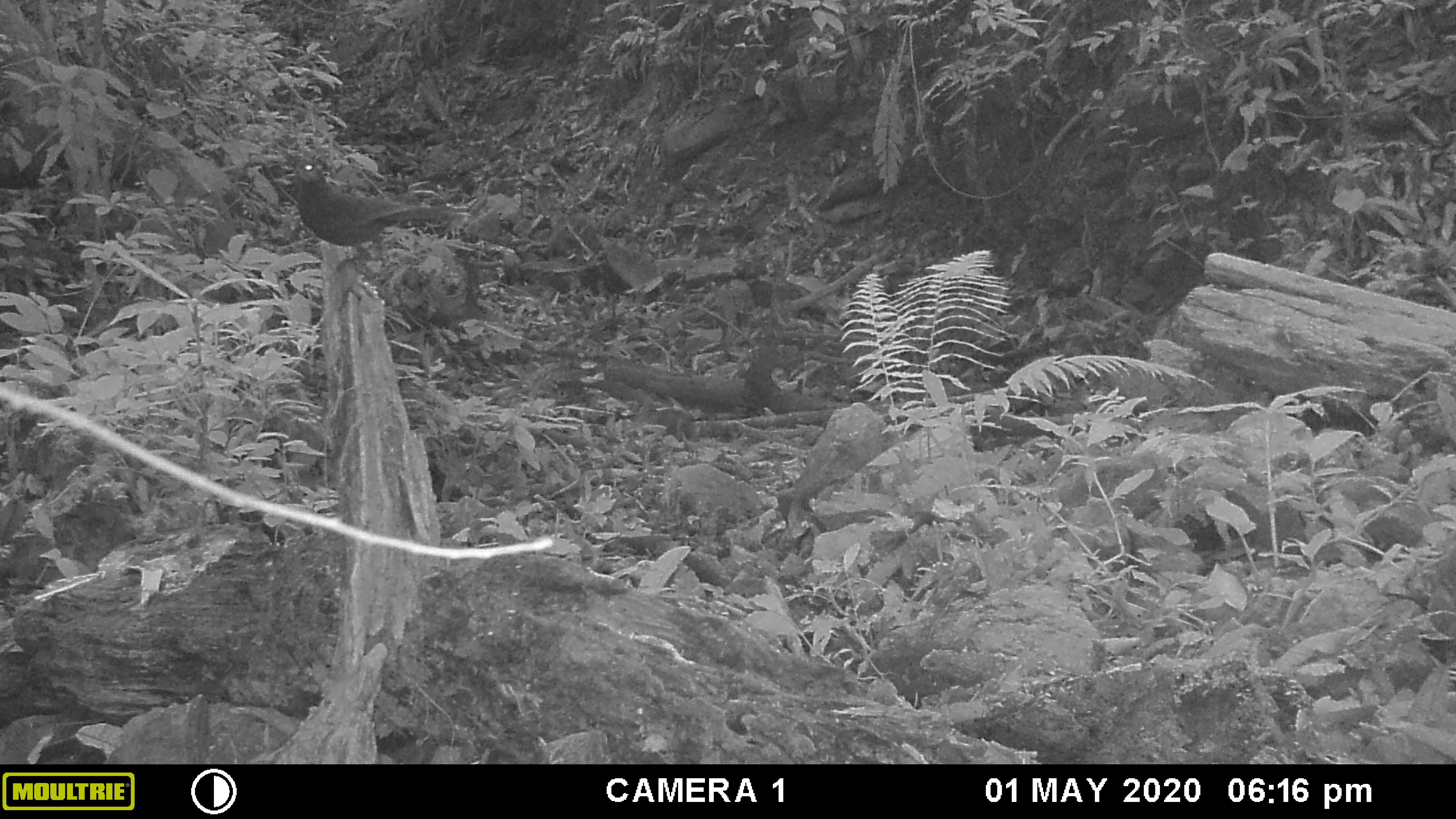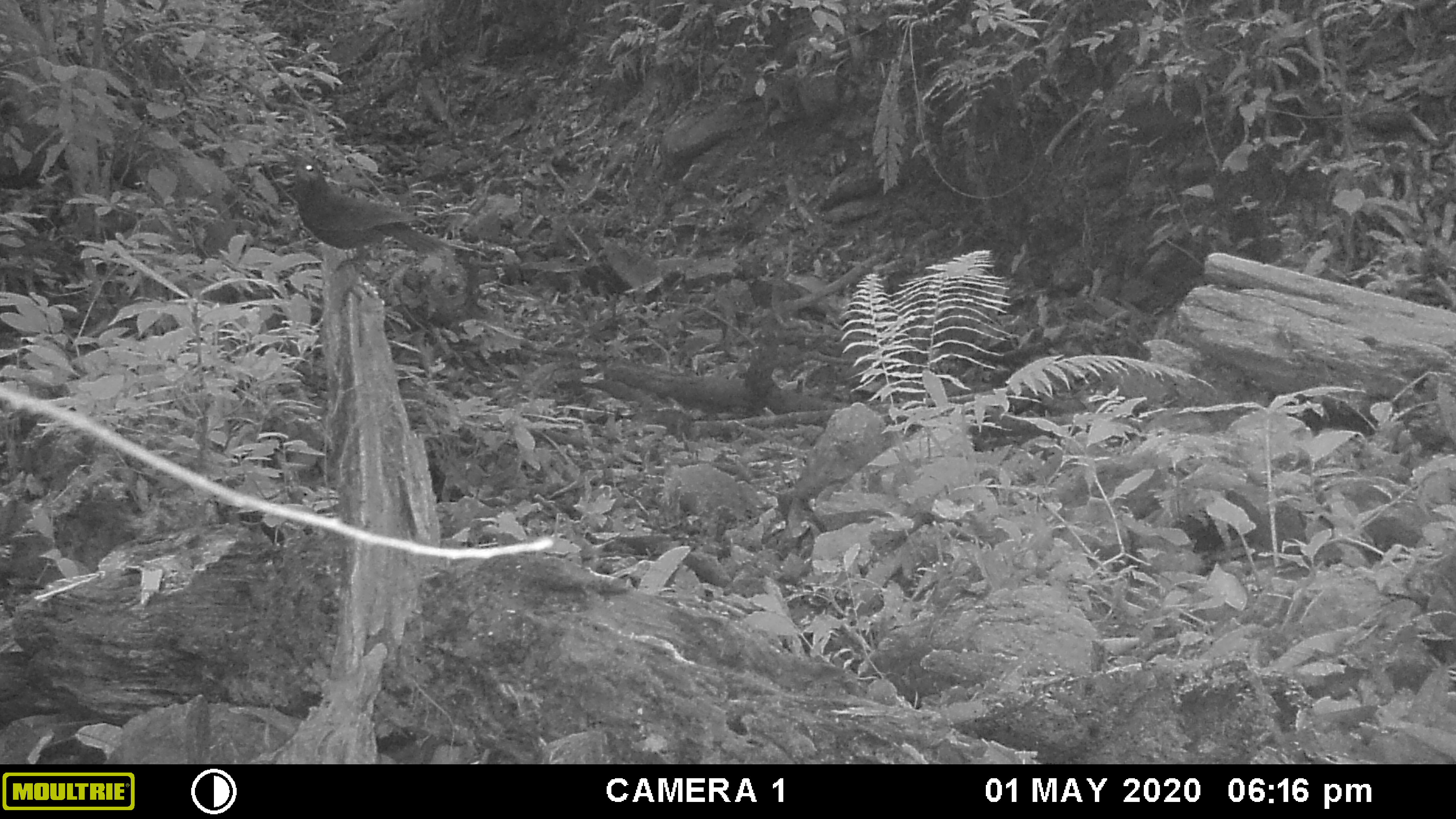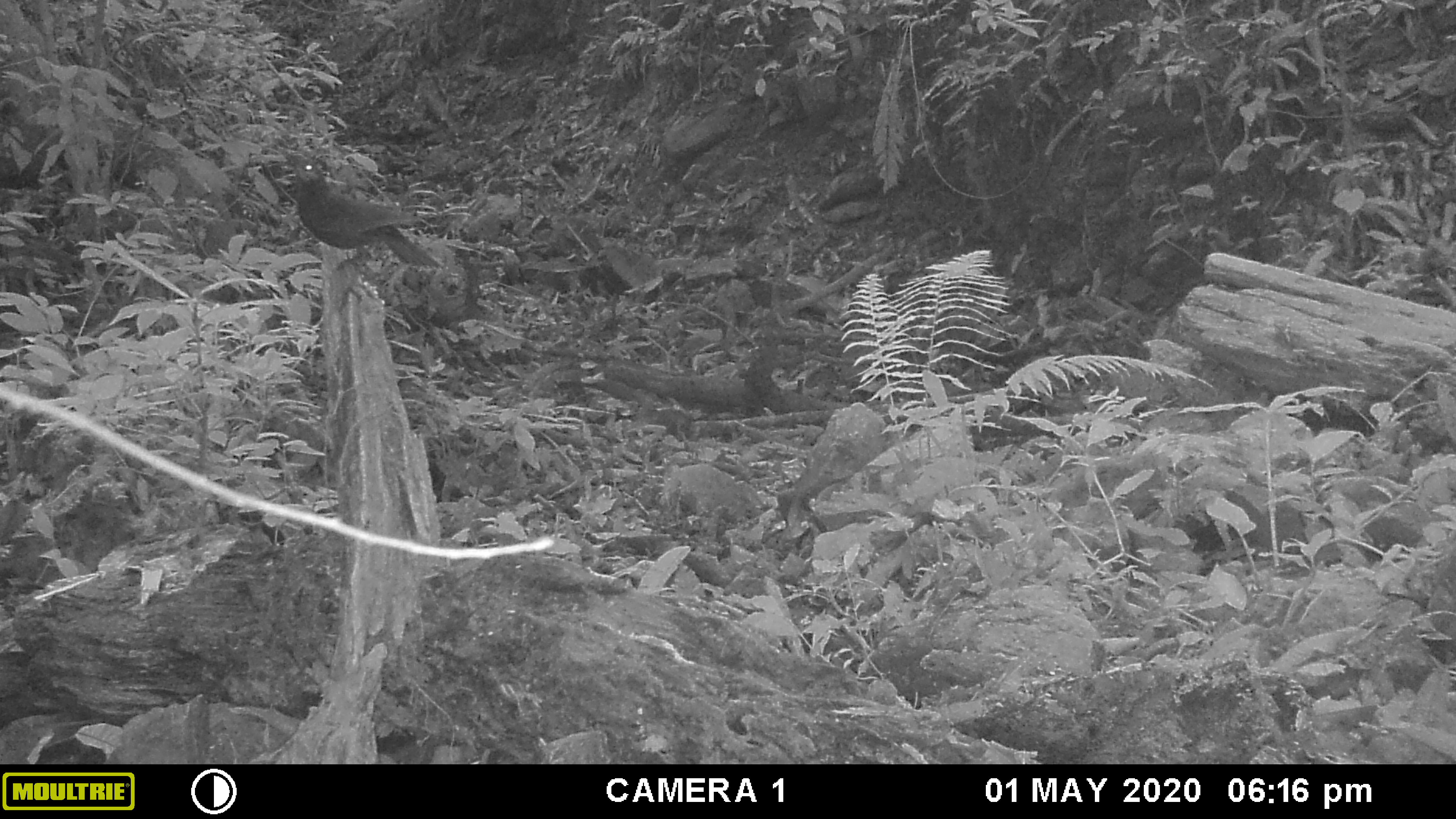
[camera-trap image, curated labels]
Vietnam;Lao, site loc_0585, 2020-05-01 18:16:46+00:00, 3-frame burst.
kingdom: Animalia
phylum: Chordata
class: Aves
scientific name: Aves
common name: bird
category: unidentified bird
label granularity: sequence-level